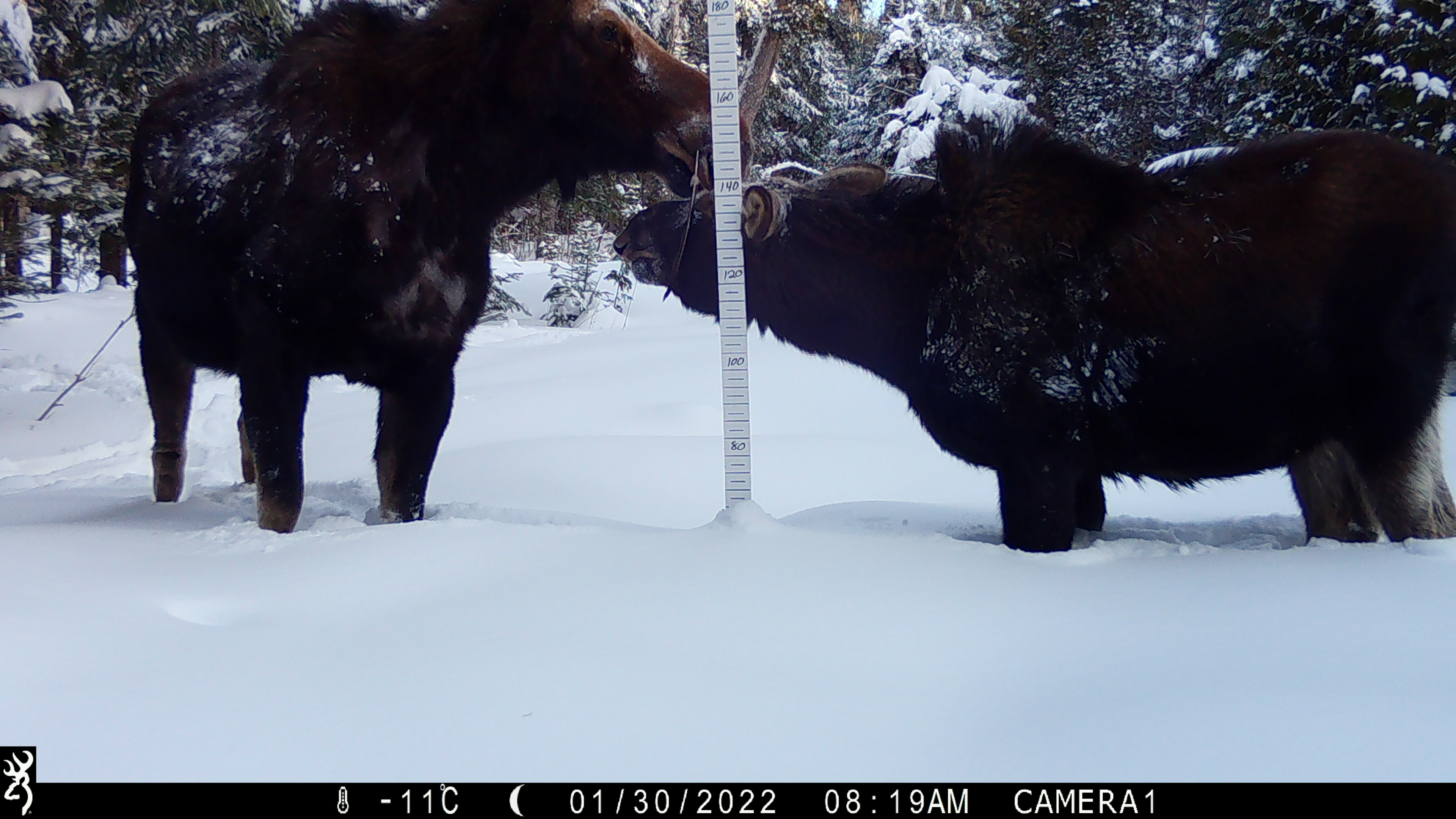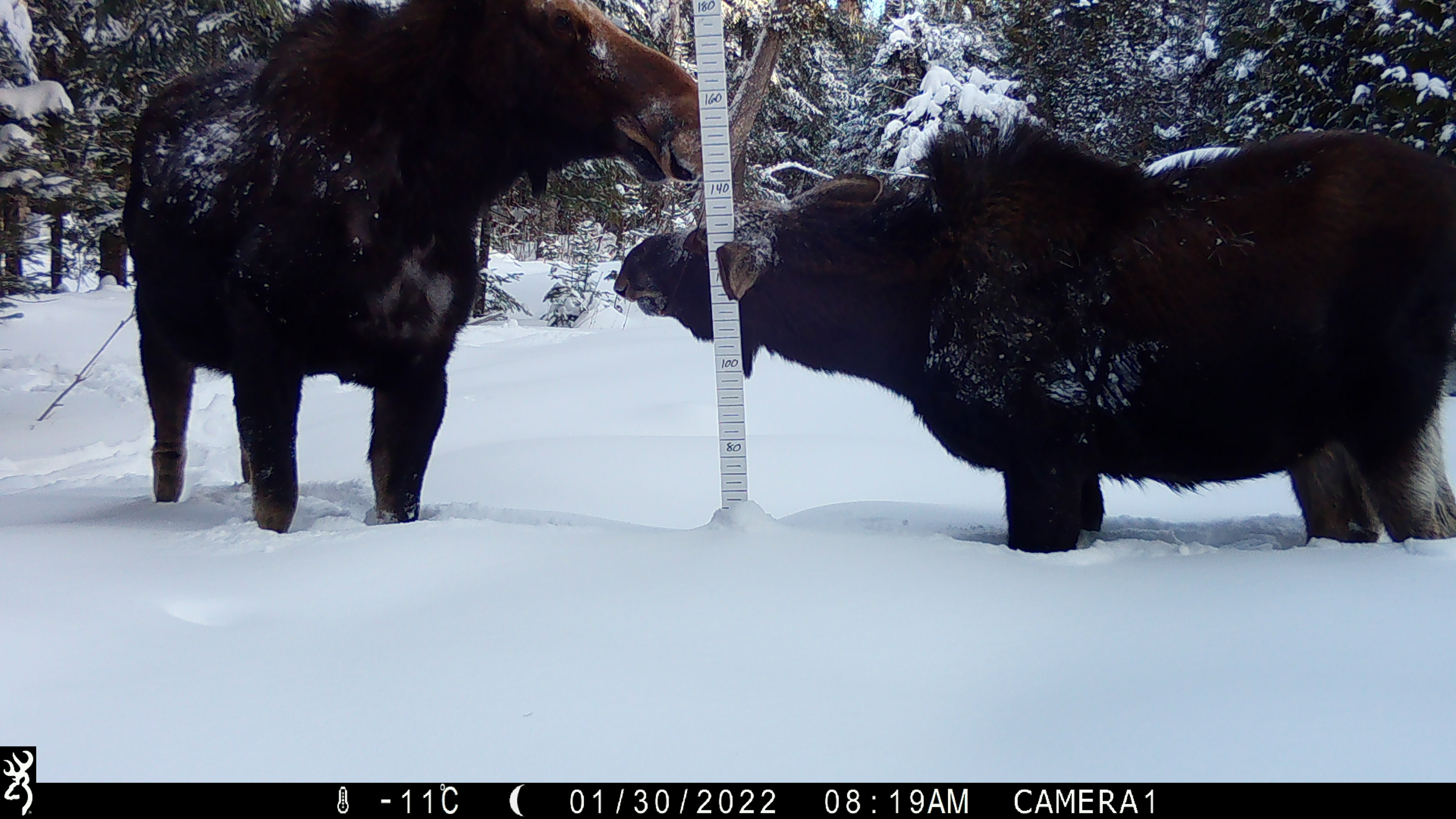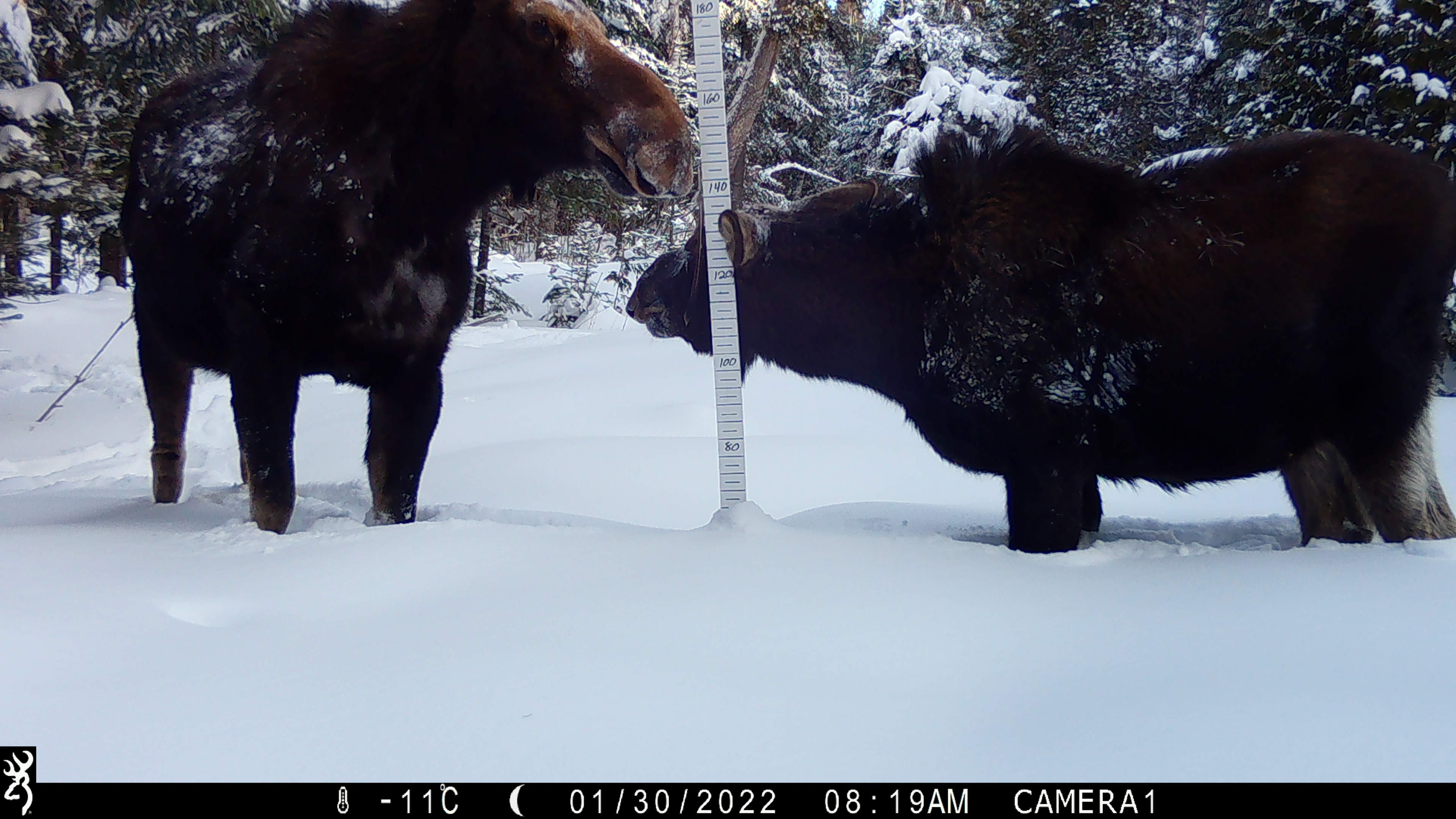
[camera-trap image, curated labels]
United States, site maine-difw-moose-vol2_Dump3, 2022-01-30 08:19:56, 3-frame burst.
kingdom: Animalia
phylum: Chordata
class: Mammalia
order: Artiodactyla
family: Cervidae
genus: Alces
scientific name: Alces alces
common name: moose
Moose (Alces alces).